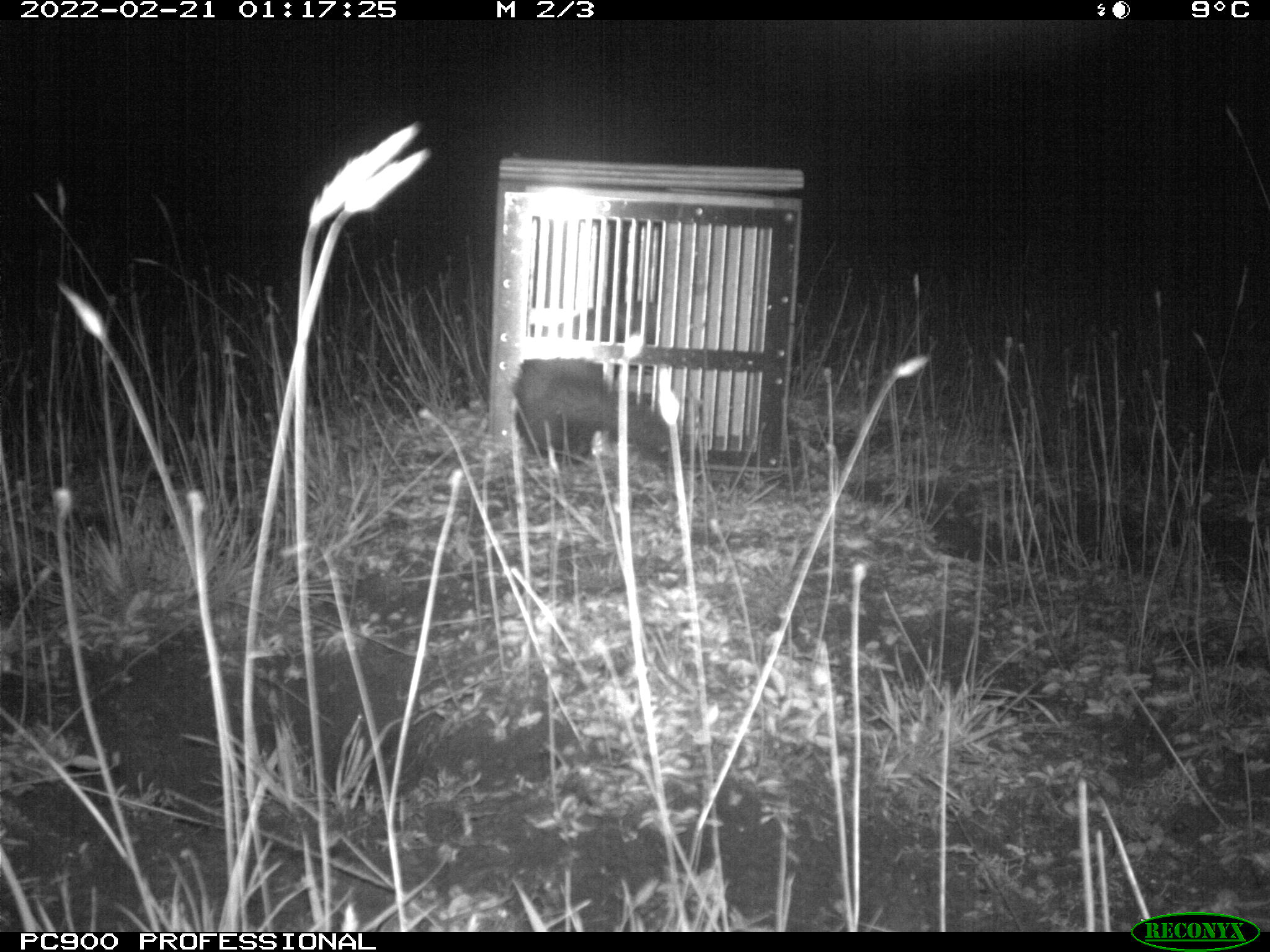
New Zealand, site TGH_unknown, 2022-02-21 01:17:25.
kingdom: Animalia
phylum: Chordata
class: Mammalia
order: Carnivora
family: Mustelidae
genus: Mustela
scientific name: Mustela furo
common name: ferret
Ferret (Mustela furo).